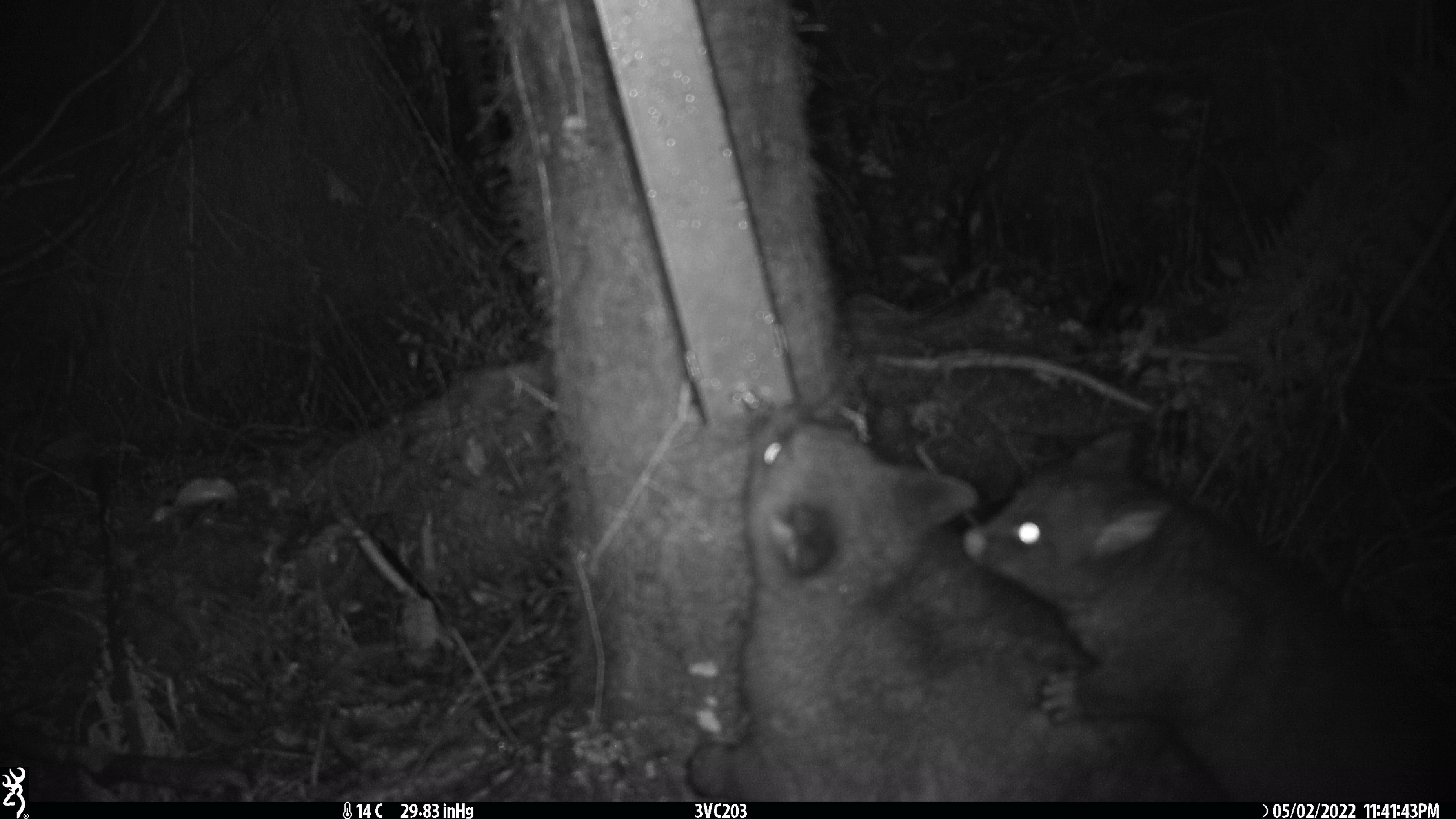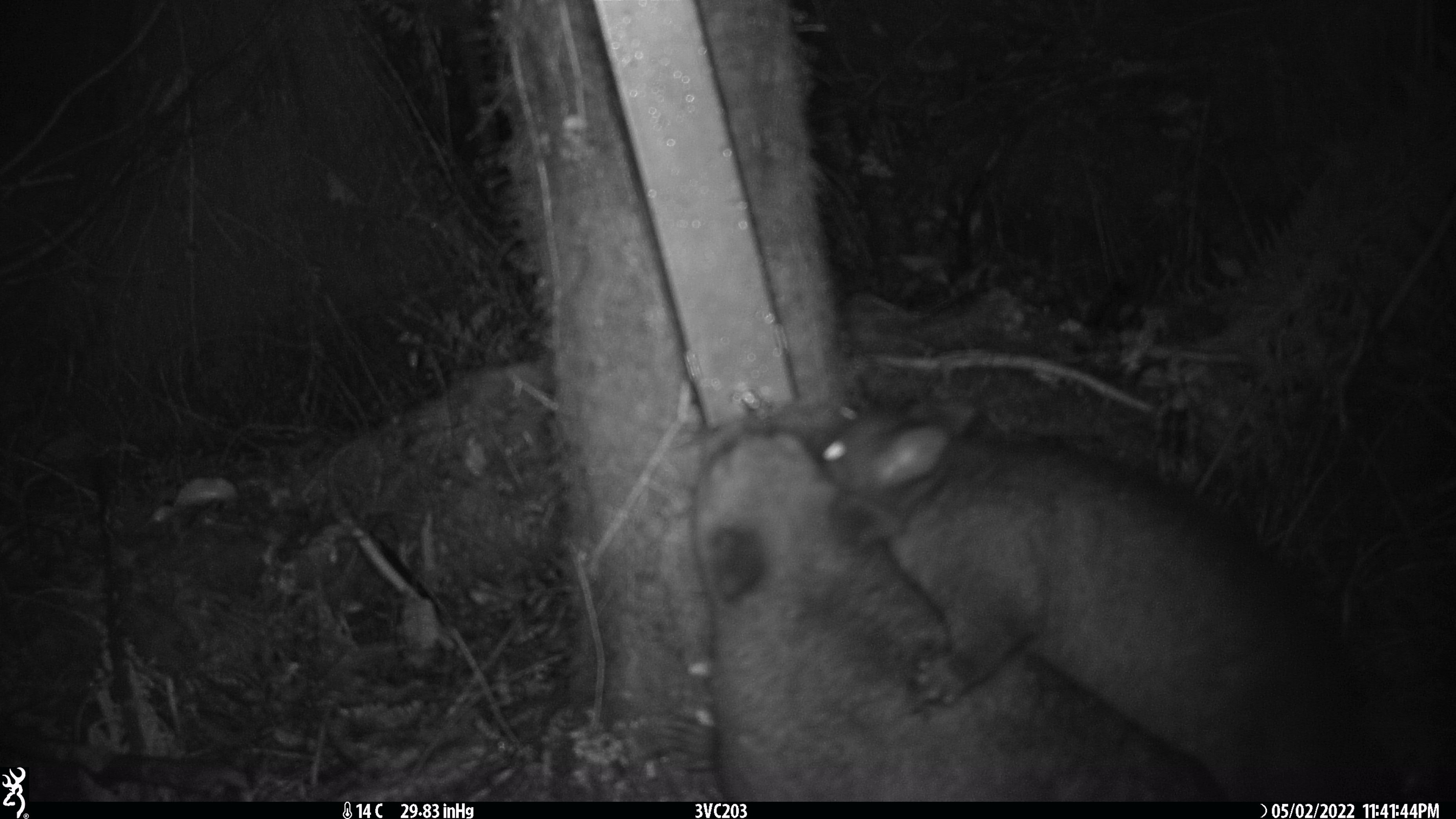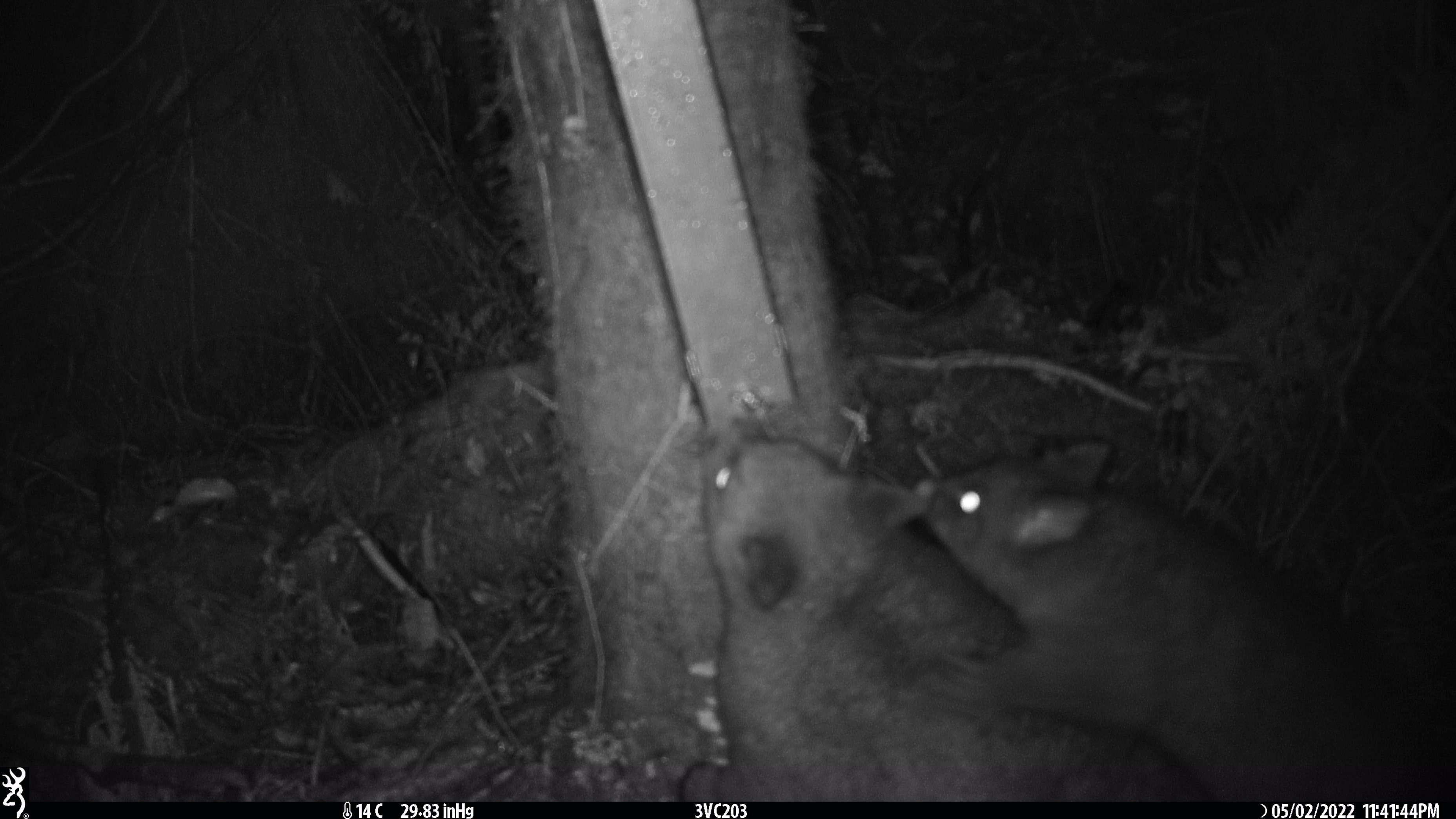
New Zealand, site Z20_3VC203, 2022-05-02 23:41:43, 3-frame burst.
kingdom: Animalia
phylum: Chordata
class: Mammalia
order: Diprotodontia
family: Phalangeridae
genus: Trichosurus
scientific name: Trichosurus vulpecula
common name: common brushtail possum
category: possum